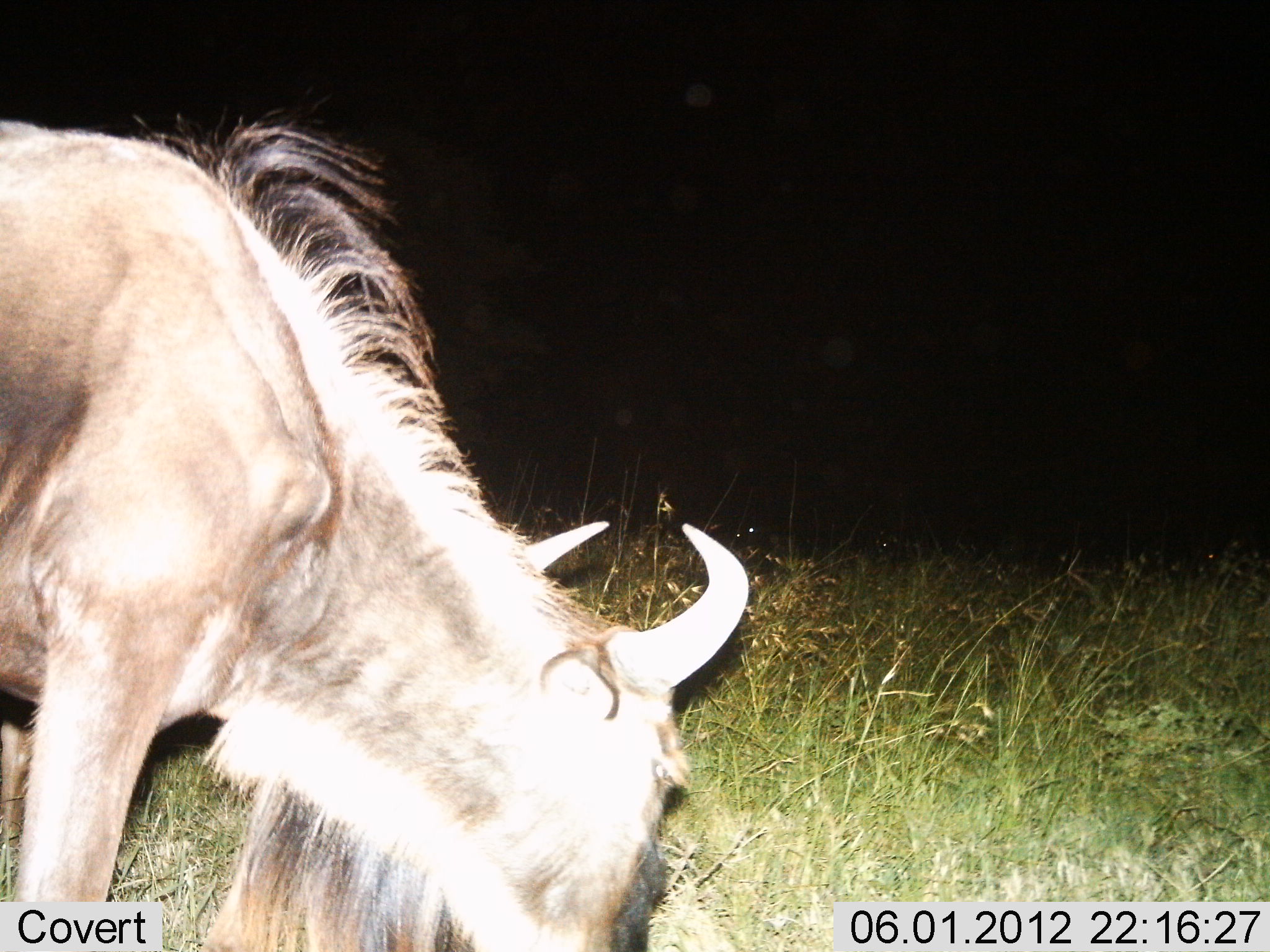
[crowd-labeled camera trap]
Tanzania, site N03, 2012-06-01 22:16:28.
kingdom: Animalia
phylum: Chordata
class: Mammalia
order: Artiodactyla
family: Bovidae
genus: Connochaetes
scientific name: Connochaetes taurinus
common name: blue wildebeest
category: wildebeest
Wildebeest (blue wildebeest) (Connochaetes taurinus), count 1. Behavior (volunteer vote fractions): standing 0%, resting 0%, moving 0%, interacting 0%. Young present (vote fraction): 0%. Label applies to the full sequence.